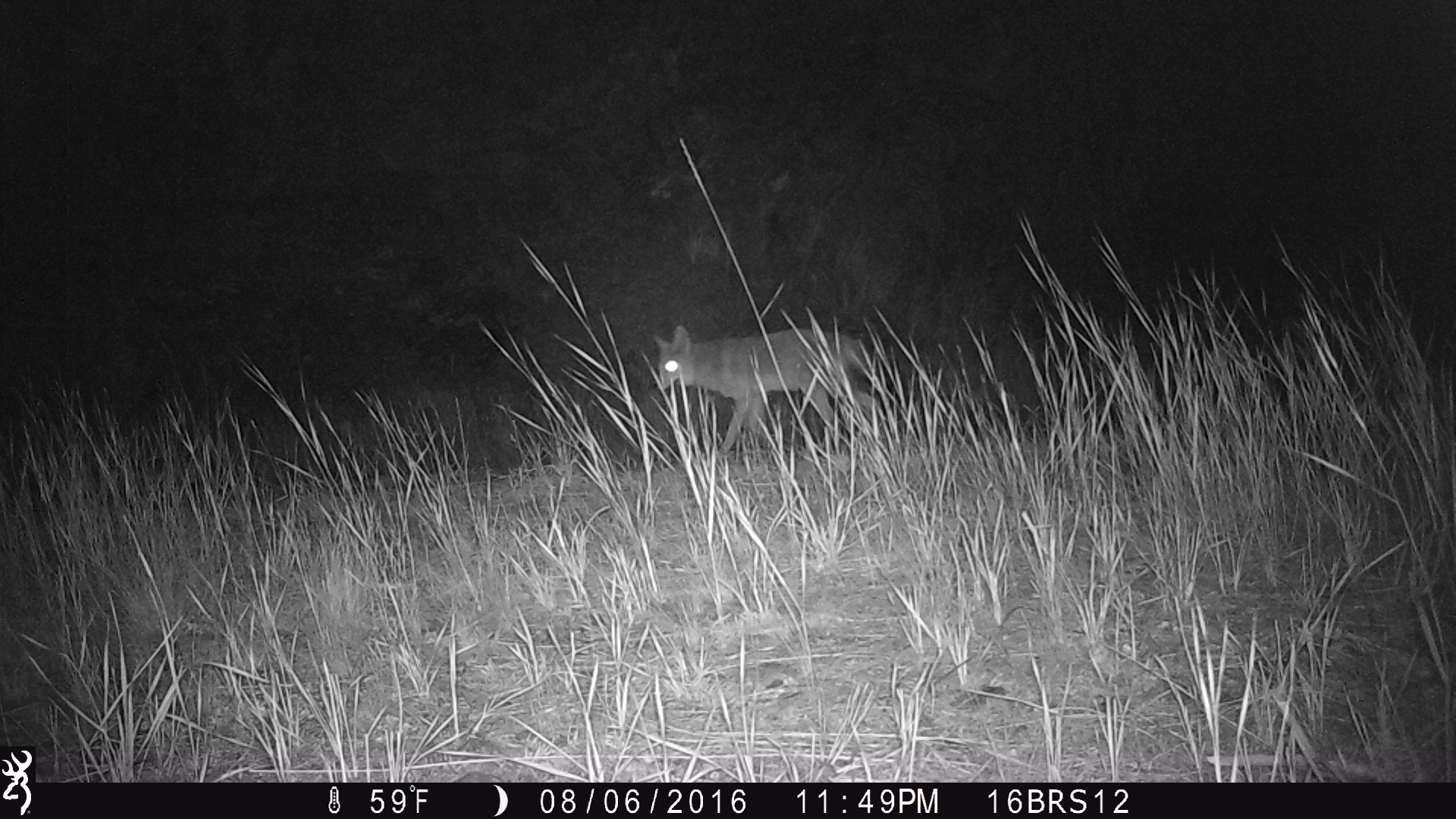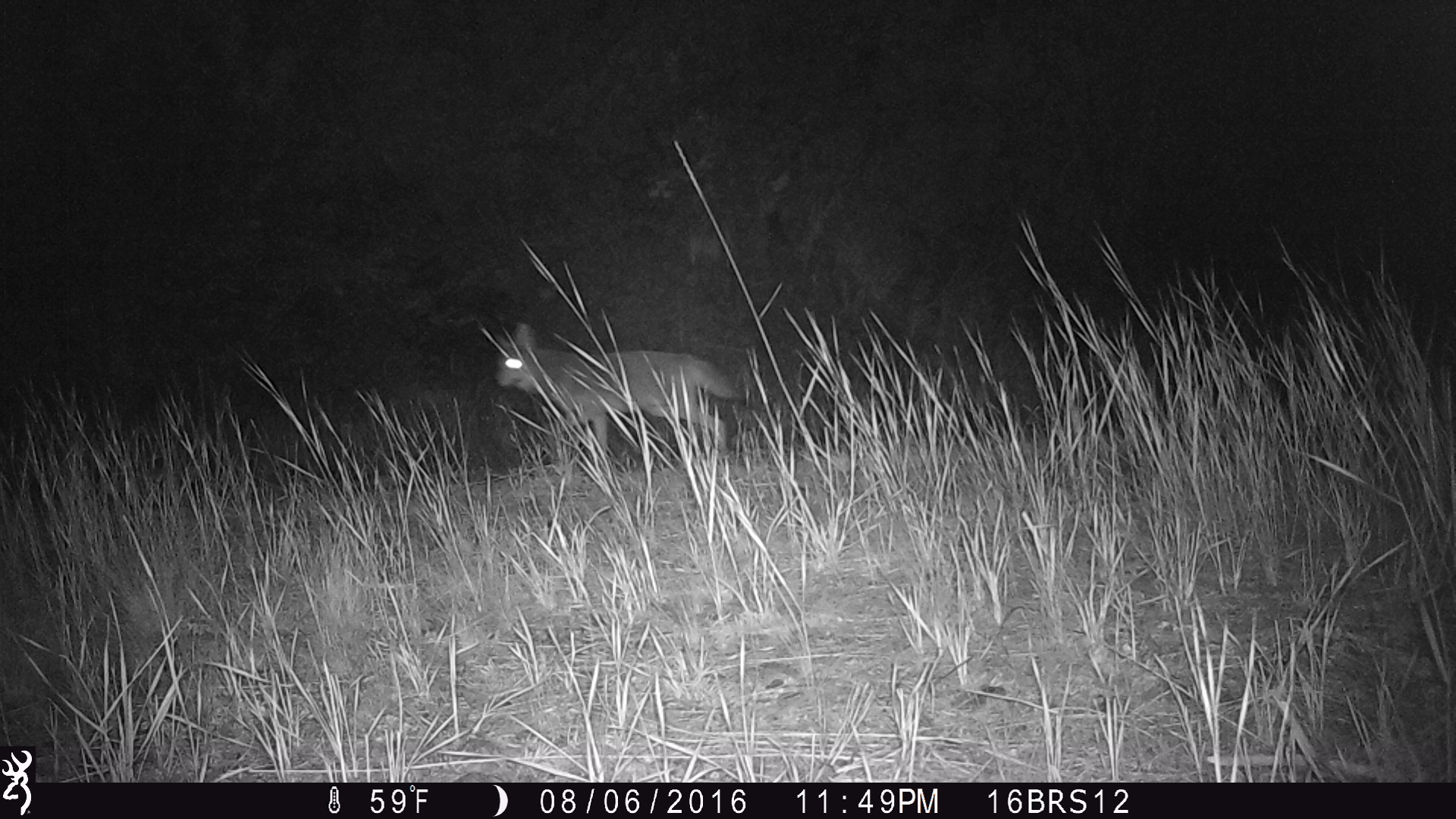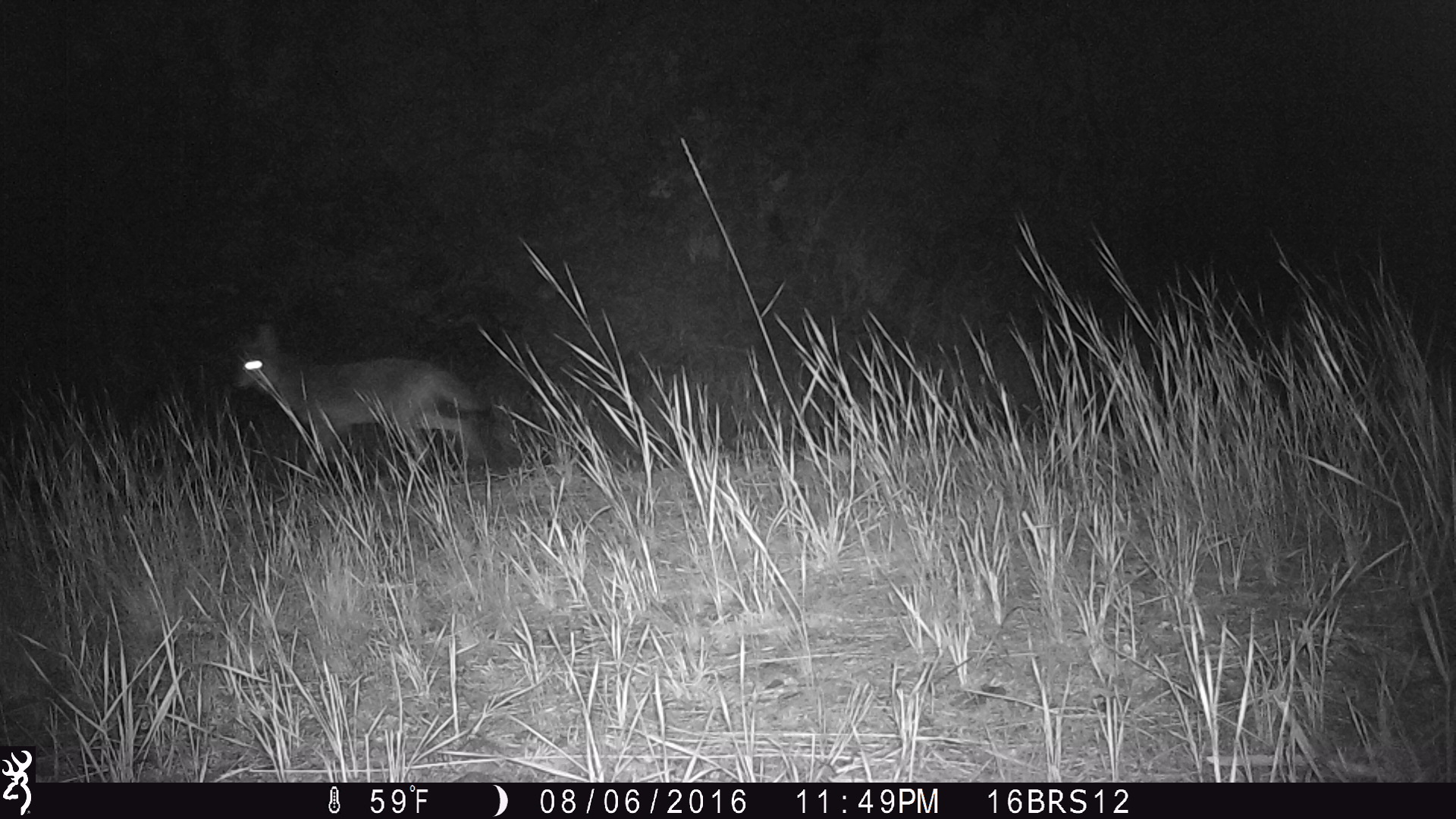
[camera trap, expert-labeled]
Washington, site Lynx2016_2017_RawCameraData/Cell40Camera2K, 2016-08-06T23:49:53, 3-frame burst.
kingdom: Animalia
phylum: Chordata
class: Mammalia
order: Carnivora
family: Canidae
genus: Canis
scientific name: Canis latrans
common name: coyote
Canis latrans (coyote). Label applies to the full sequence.